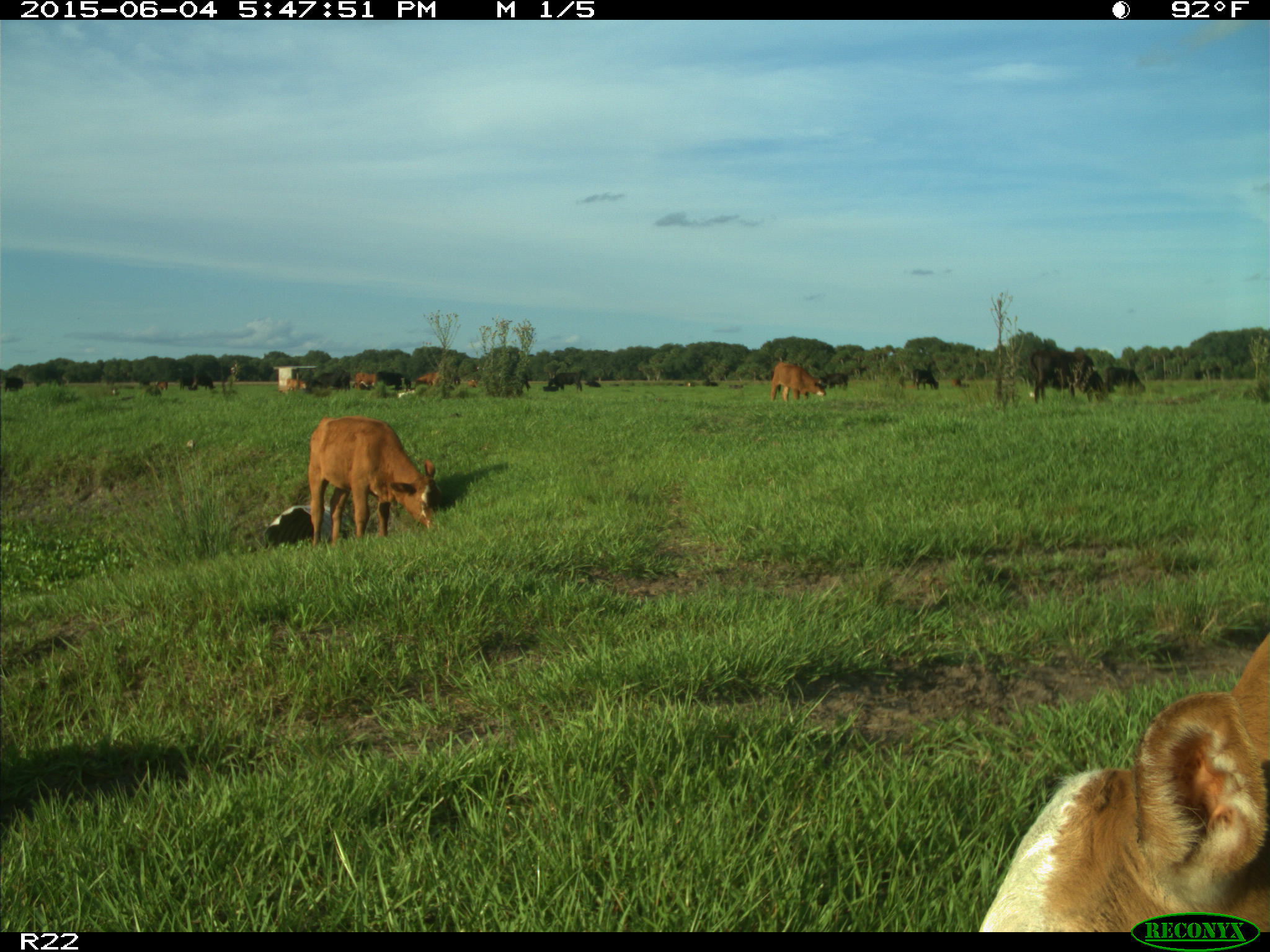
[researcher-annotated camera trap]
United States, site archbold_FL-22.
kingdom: Animalia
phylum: Chordata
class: Mammalia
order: Artiodactyla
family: Bovidae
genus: Bos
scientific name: Bos taurus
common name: domestic cow